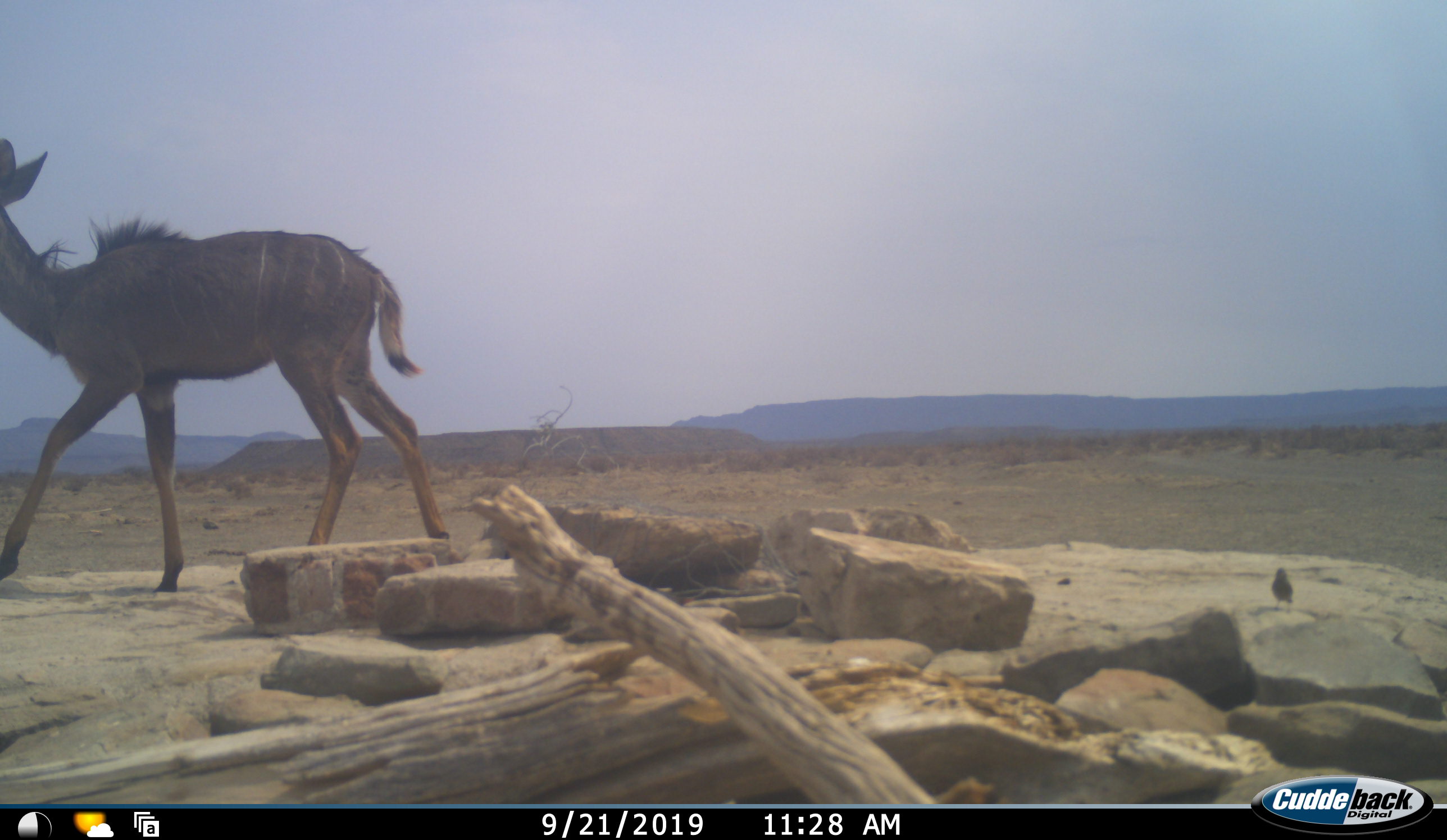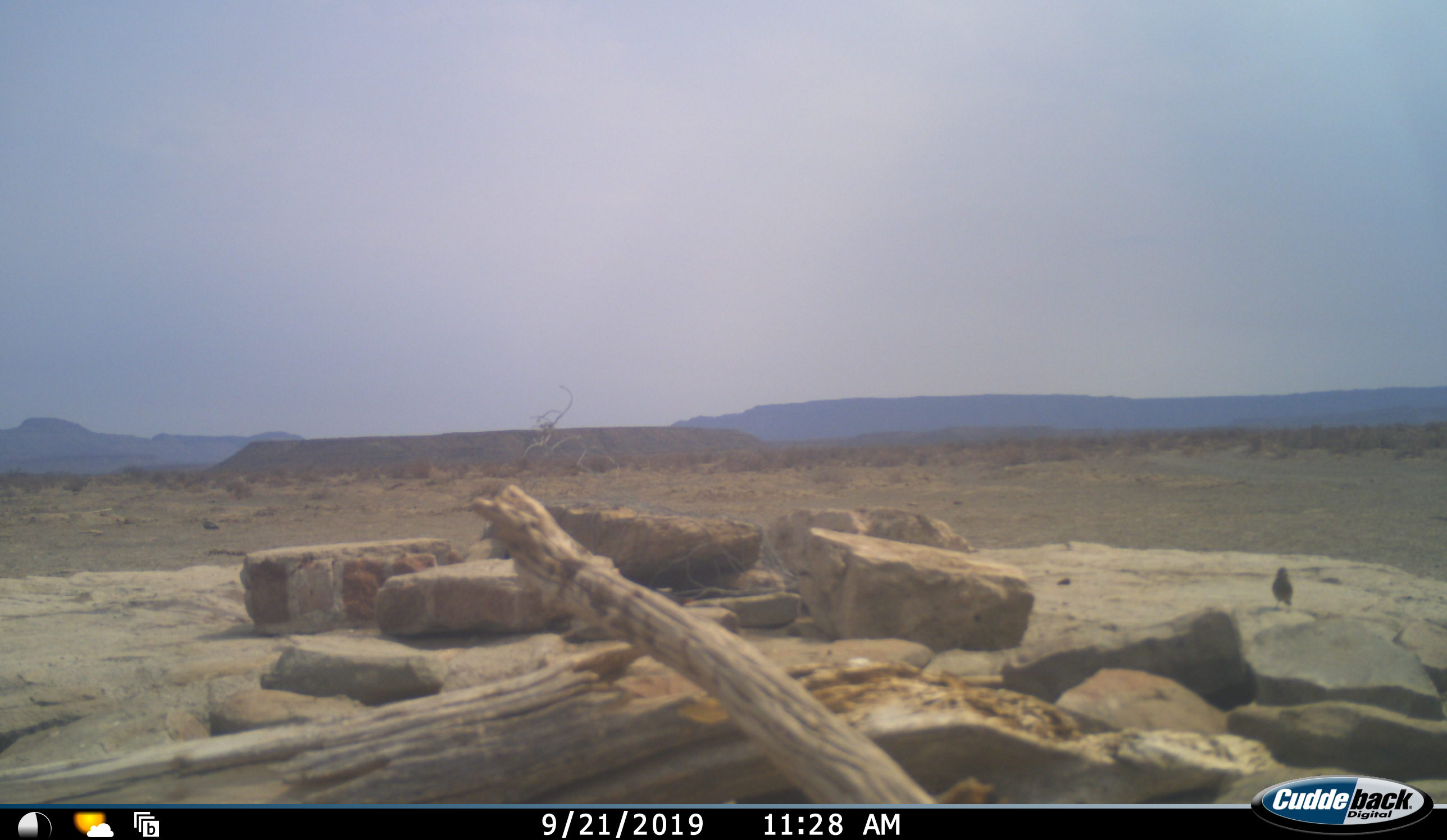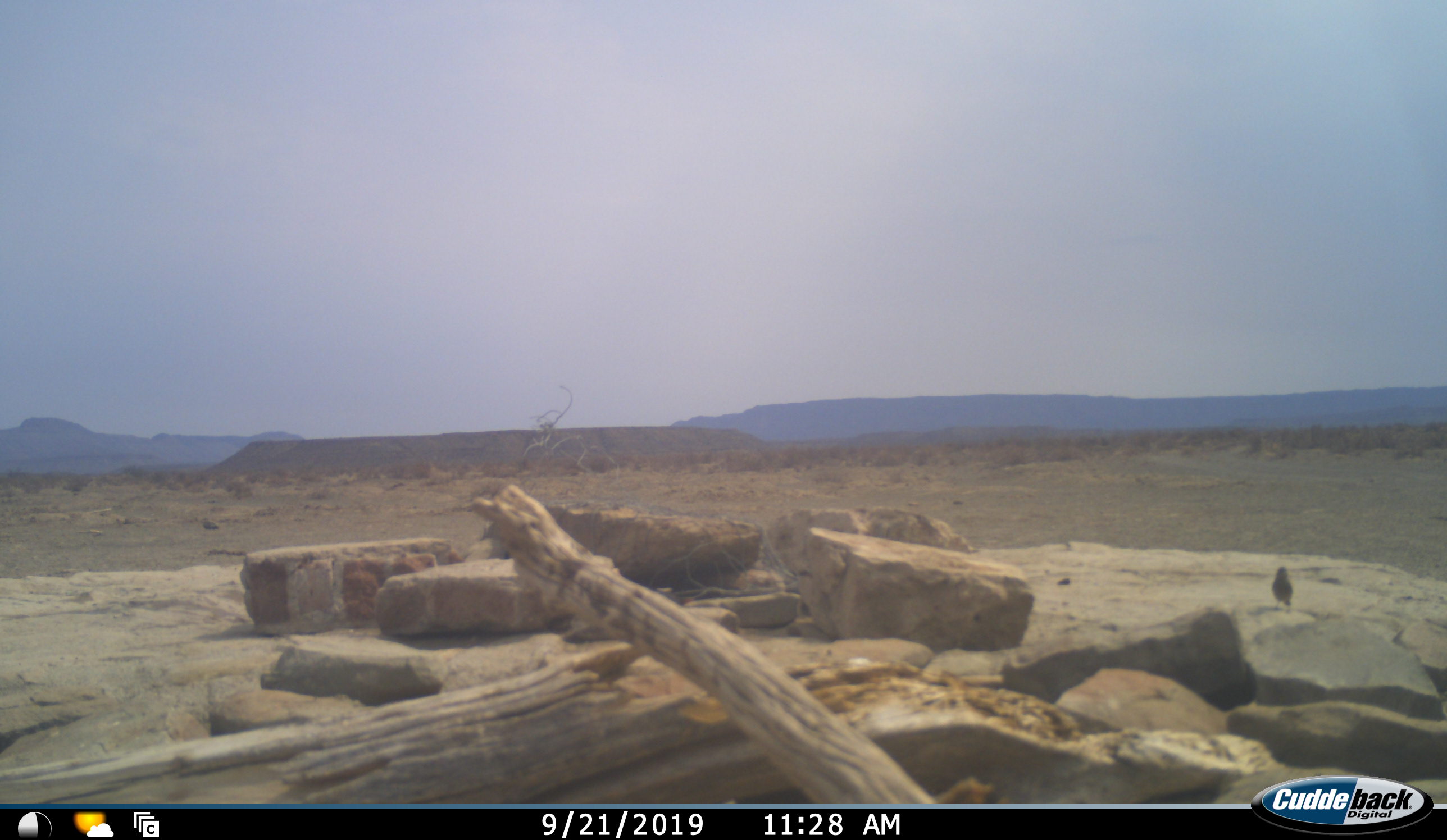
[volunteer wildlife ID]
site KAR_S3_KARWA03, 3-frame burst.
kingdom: Animalia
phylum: Chordata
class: Mammalia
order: Artiodactyla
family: Bovidae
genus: Tragelaphus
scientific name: Tragelaphus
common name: kudu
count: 1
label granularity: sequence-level